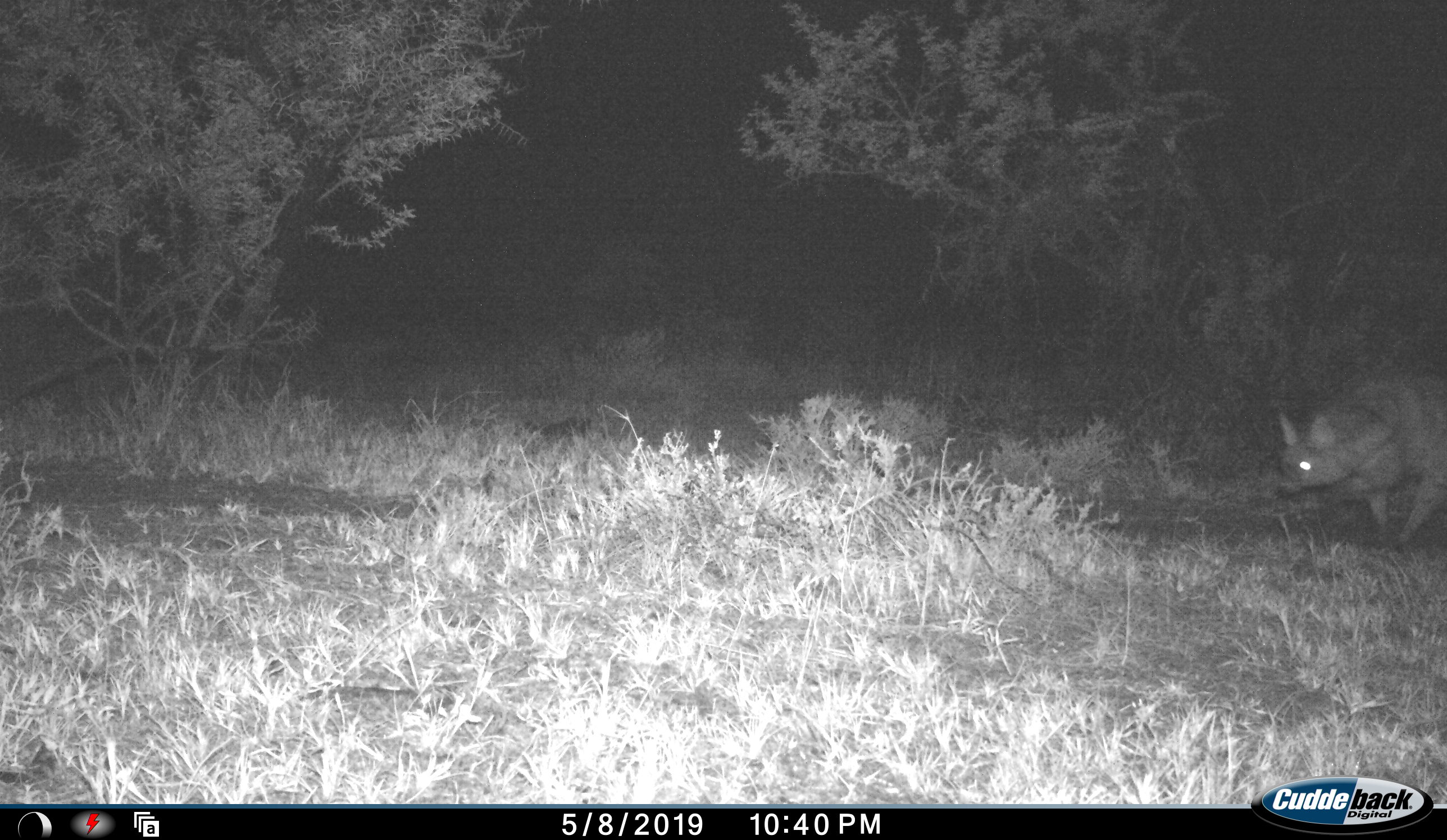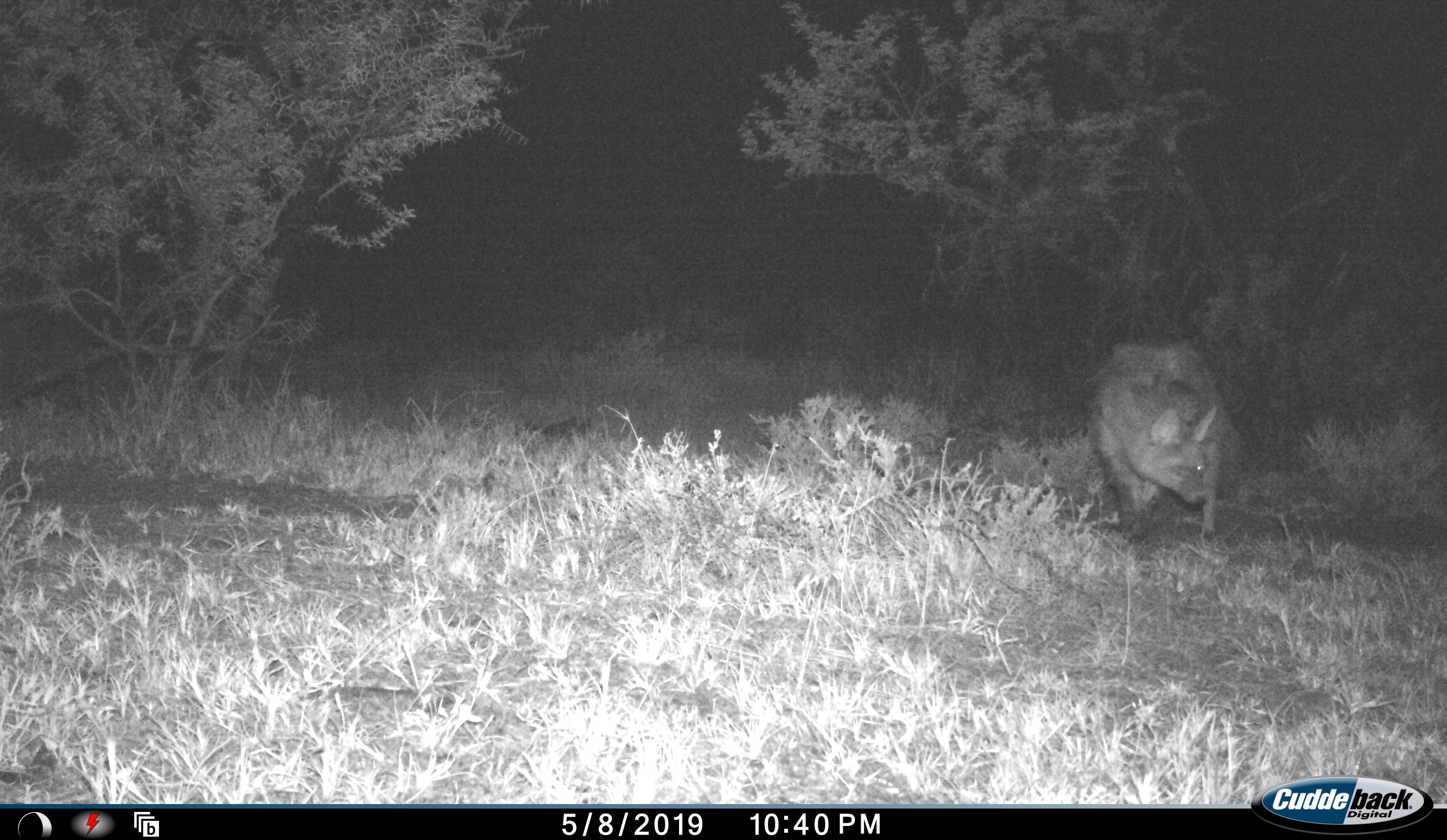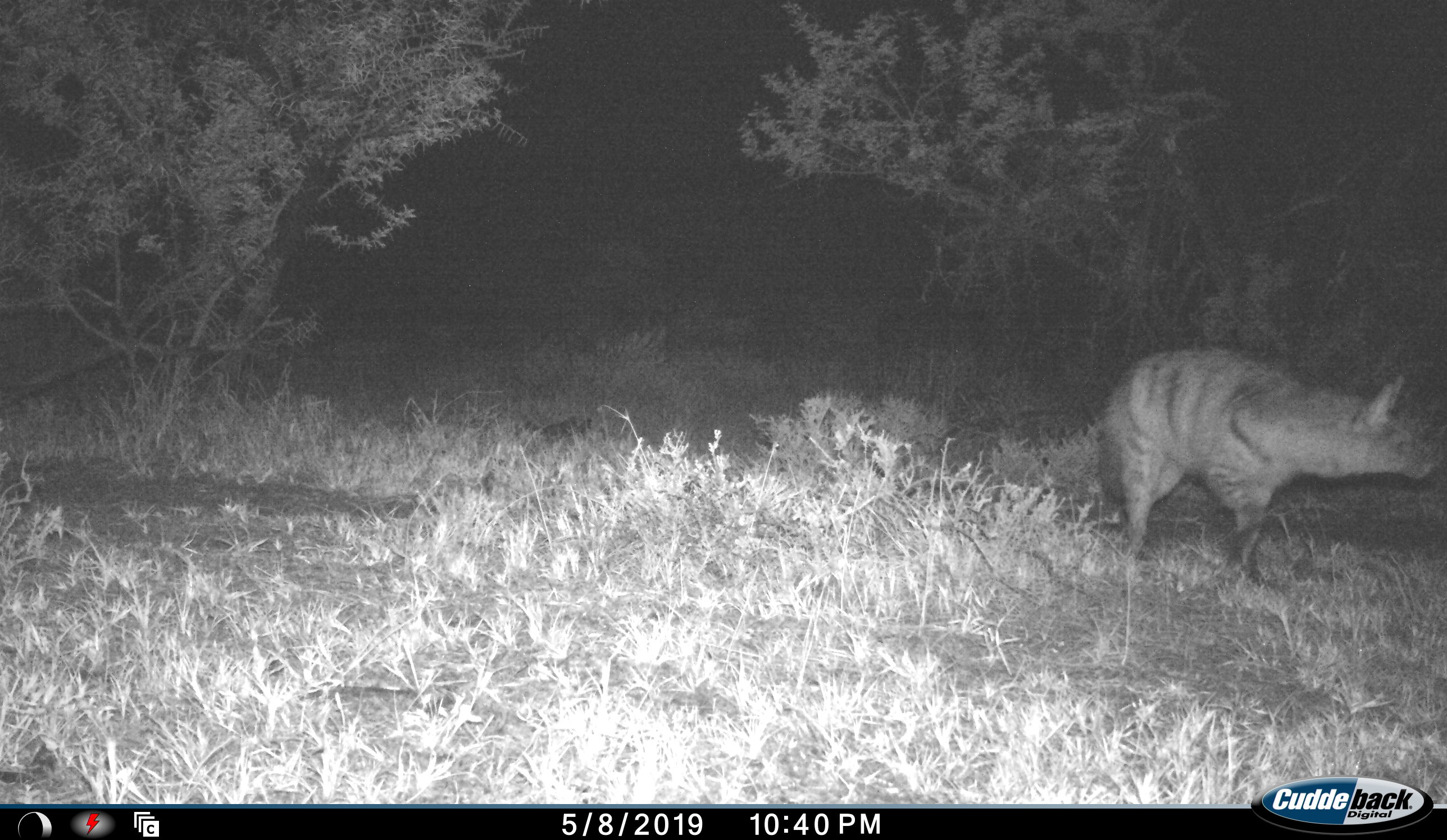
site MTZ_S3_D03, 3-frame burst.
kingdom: Animalia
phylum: Chordata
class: Mammalia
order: Carnivora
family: Hyaenidae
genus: Proteles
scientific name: Proteles cristatus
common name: aardwolf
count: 1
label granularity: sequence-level